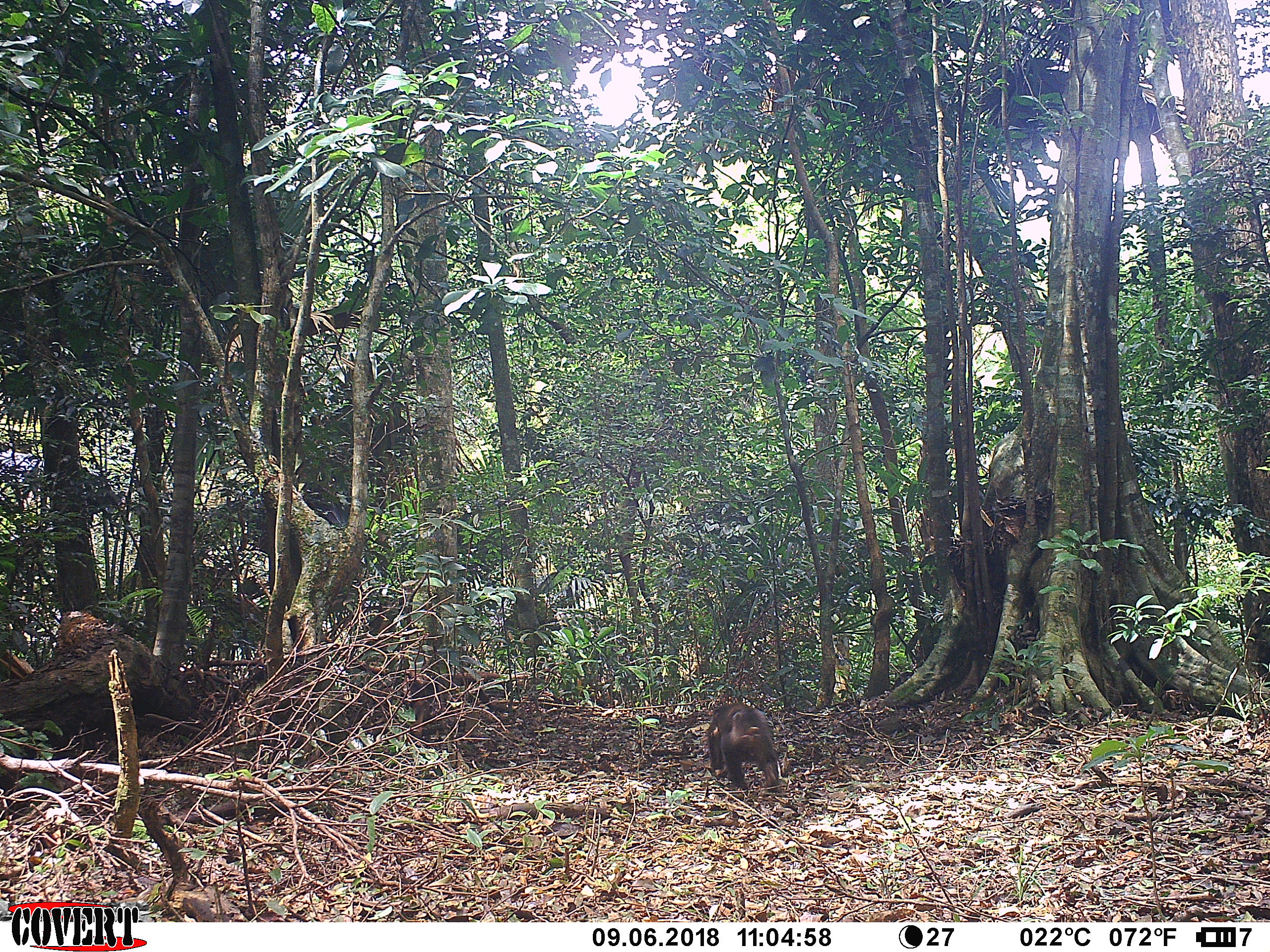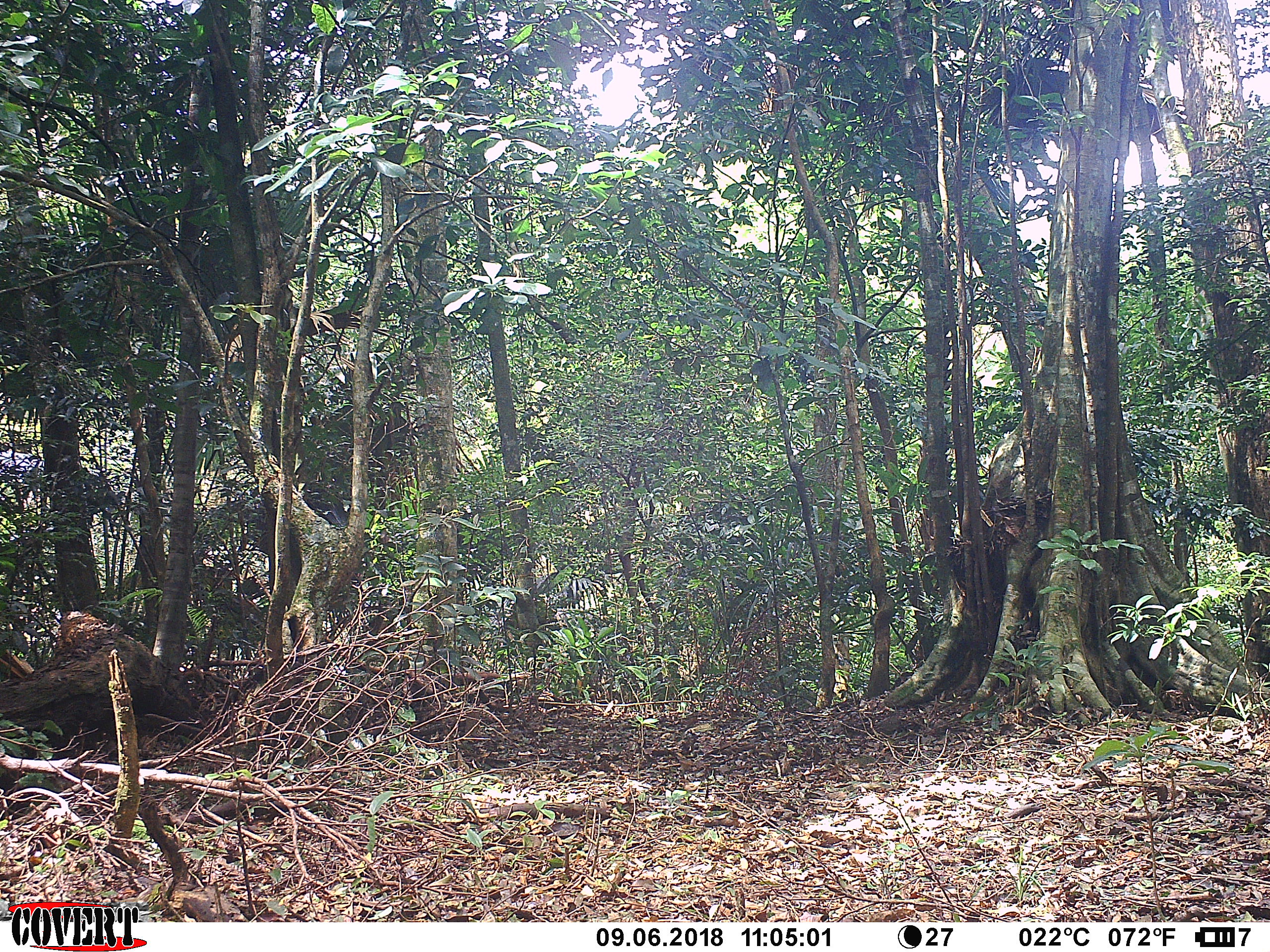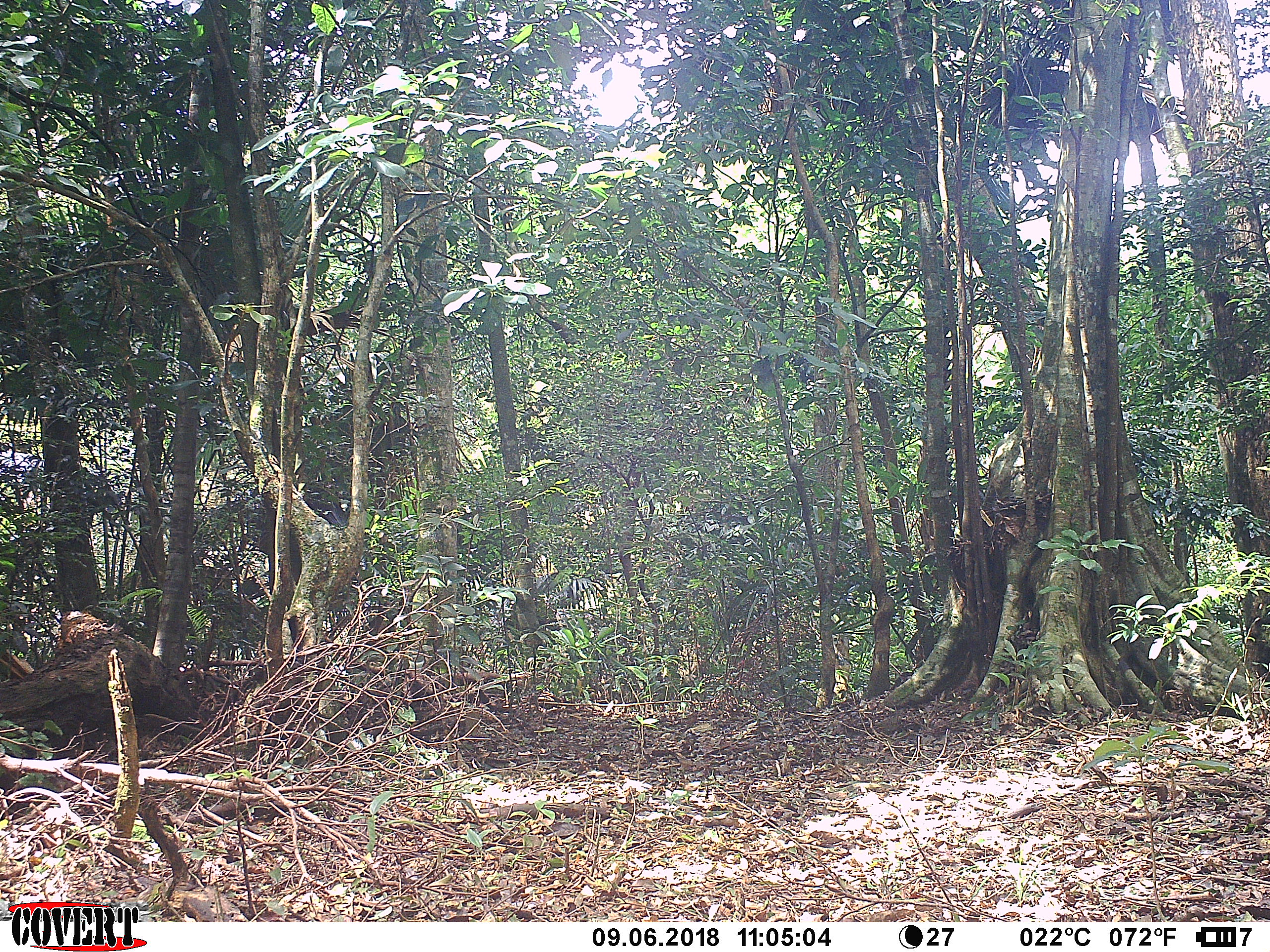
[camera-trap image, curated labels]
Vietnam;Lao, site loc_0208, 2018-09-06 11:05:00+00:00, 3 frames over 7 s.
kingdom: Animalia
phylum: Chordata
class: Mammalia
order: Primates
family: Cercopithecidae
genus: Macaca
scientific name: Macaca arctoides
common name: stump-tailed macaque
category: stump tailed macaque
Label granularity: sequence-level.